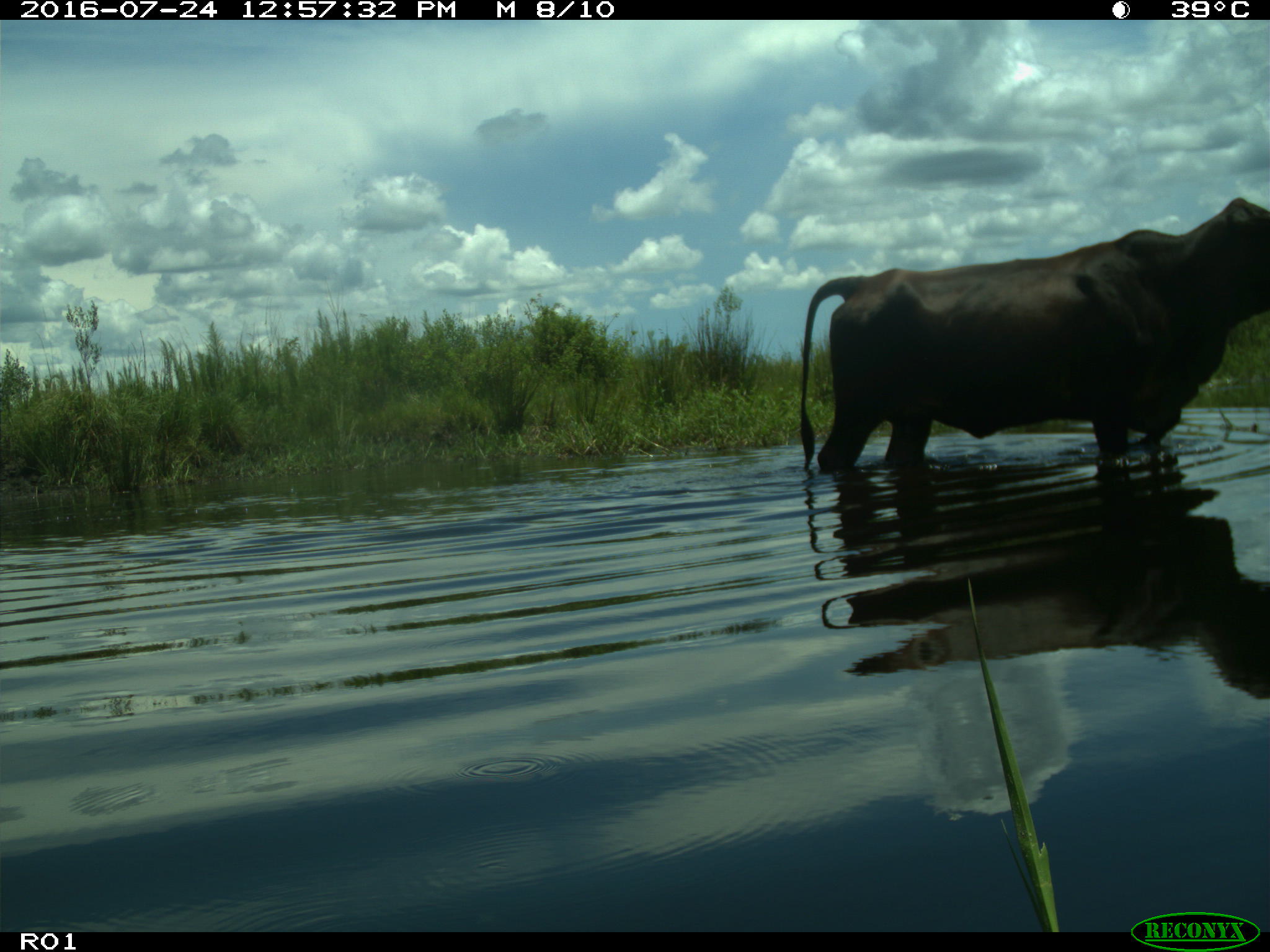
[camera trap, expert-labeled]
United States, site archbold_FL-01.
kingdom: Animalia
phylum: Chordata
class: Mammalia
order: Artiodactyla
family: Bovidae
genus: Bos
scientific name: Bos taurus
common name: domestic cow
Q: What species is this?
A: Bos taurus (domestic cow).